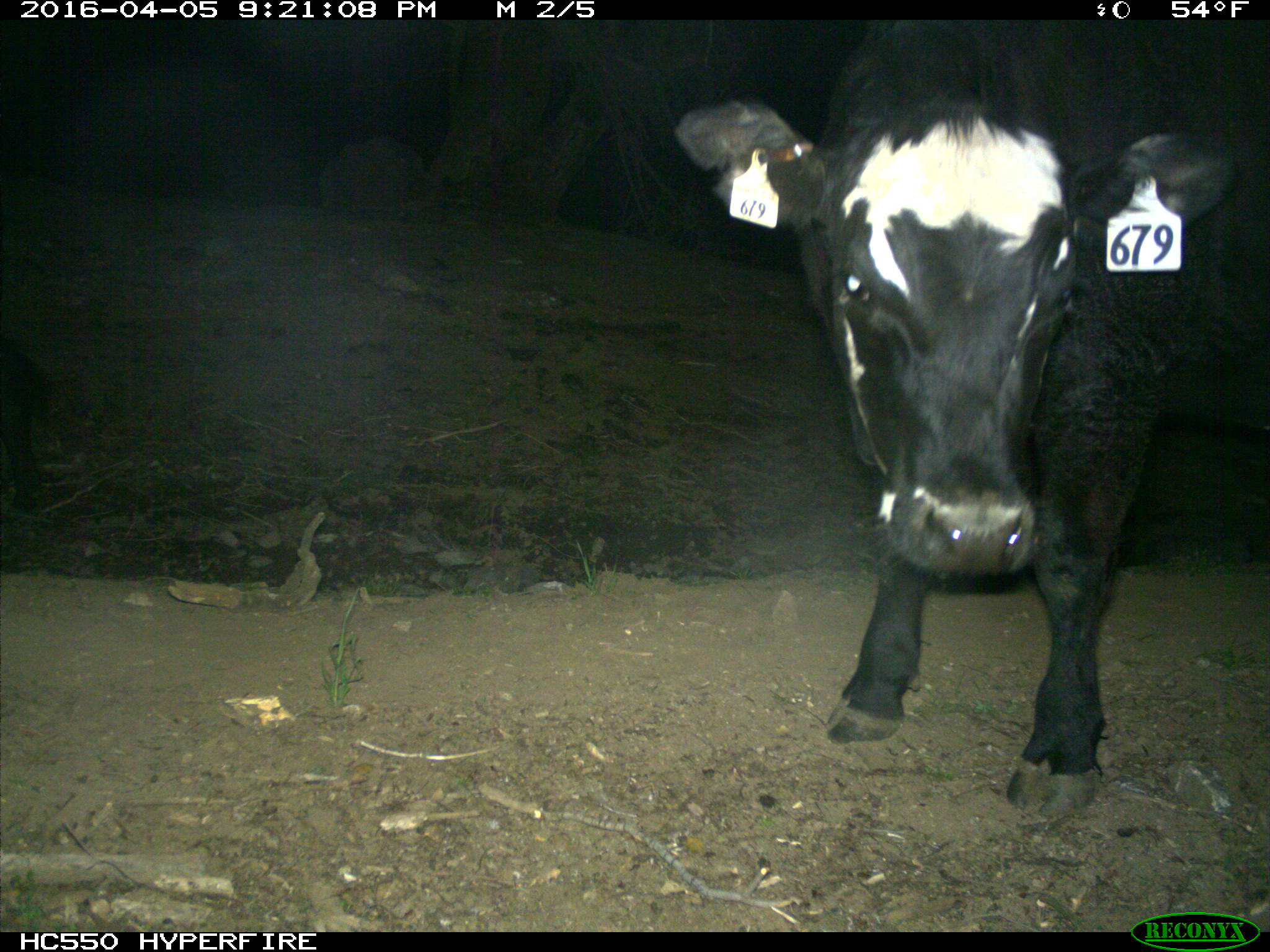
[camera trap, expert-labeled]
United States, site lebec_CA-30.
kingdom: Animalia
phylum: Chordata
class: Mammalia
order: Artiodactyla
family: Bovidae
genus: Bos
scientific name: Bos taurus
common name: domestic cow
Bos taurus (domestic cow).